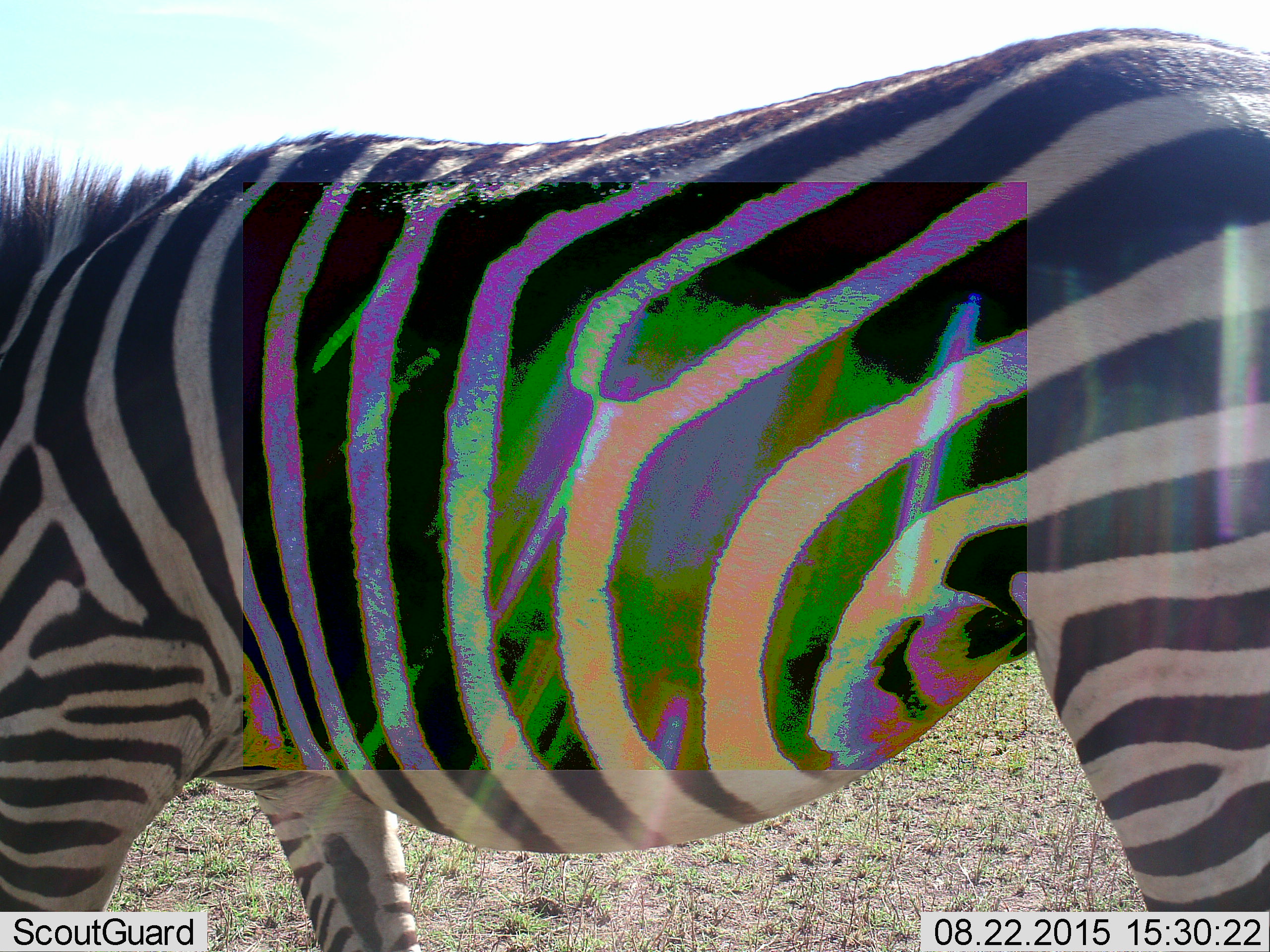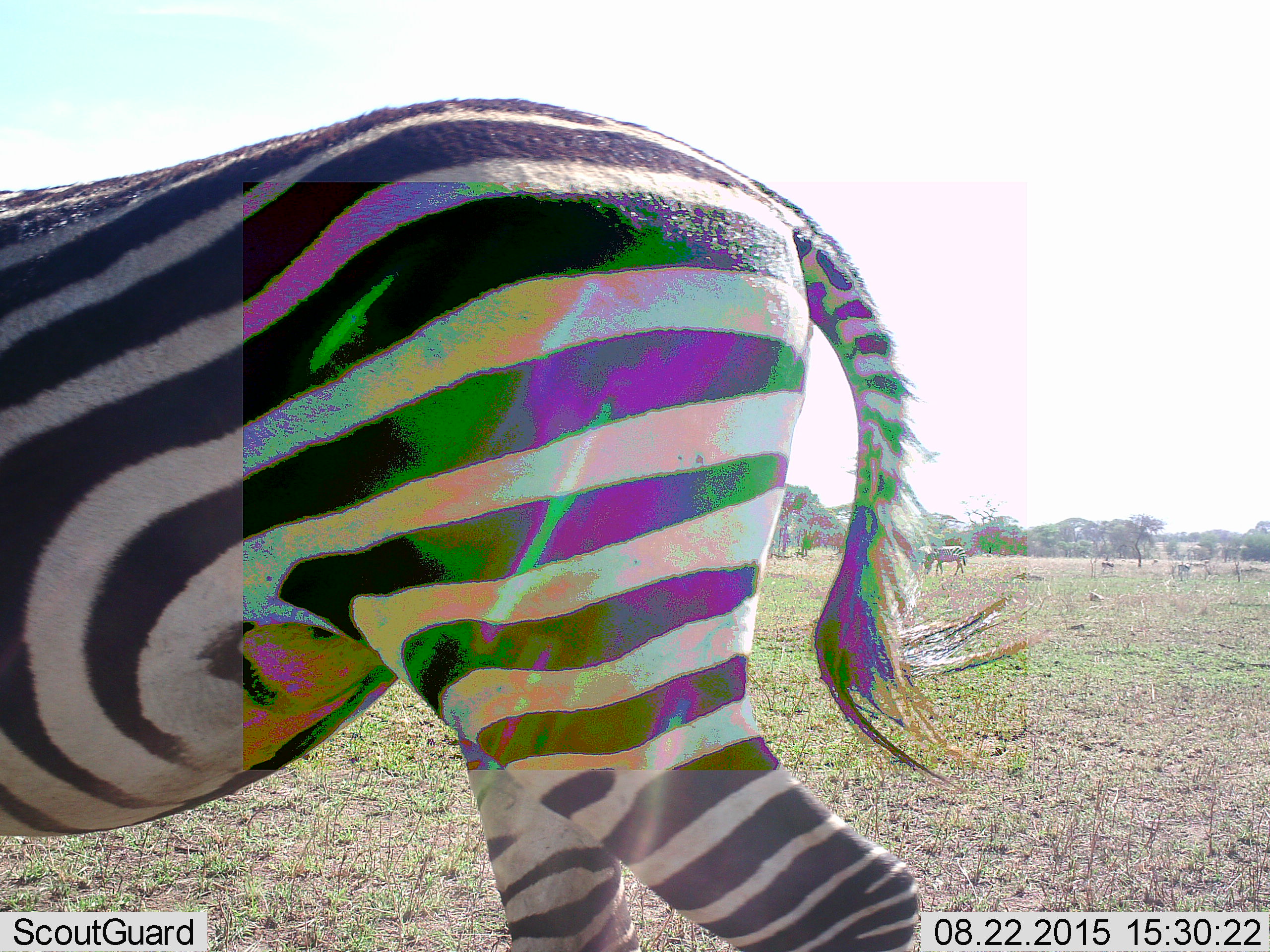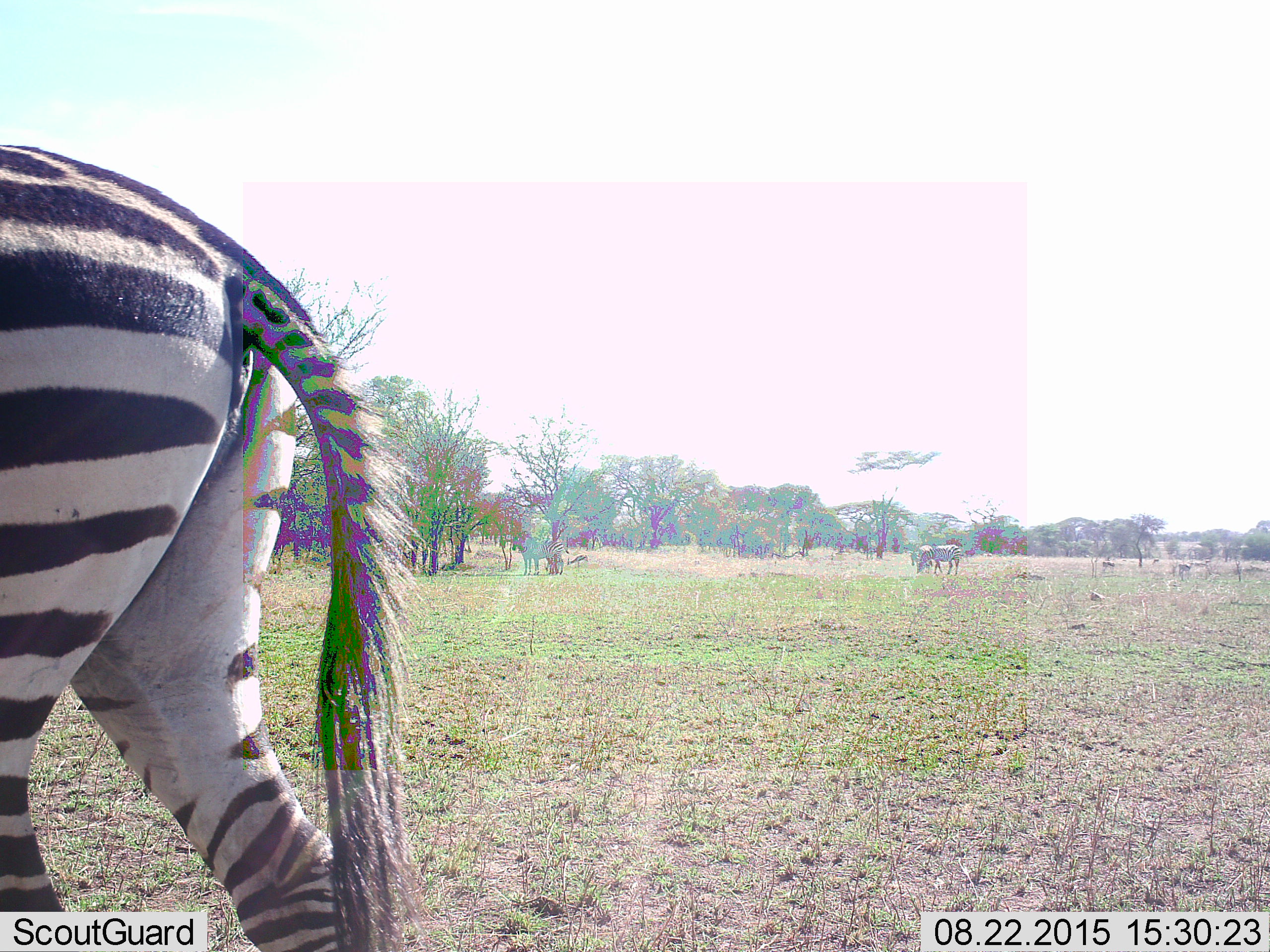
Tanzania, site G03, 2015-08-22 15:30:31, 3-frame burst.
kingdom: Animalia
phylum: Chordata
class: Mammalia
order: Perissodactyla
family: Equidae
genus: Equus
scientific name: Equus quagga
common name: plains zebra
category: zebra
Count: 3.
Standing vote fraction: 50%.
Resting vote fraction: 6%.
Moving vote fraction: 89%.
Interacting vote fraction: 6%.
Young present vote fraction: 0%.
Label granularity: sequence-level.